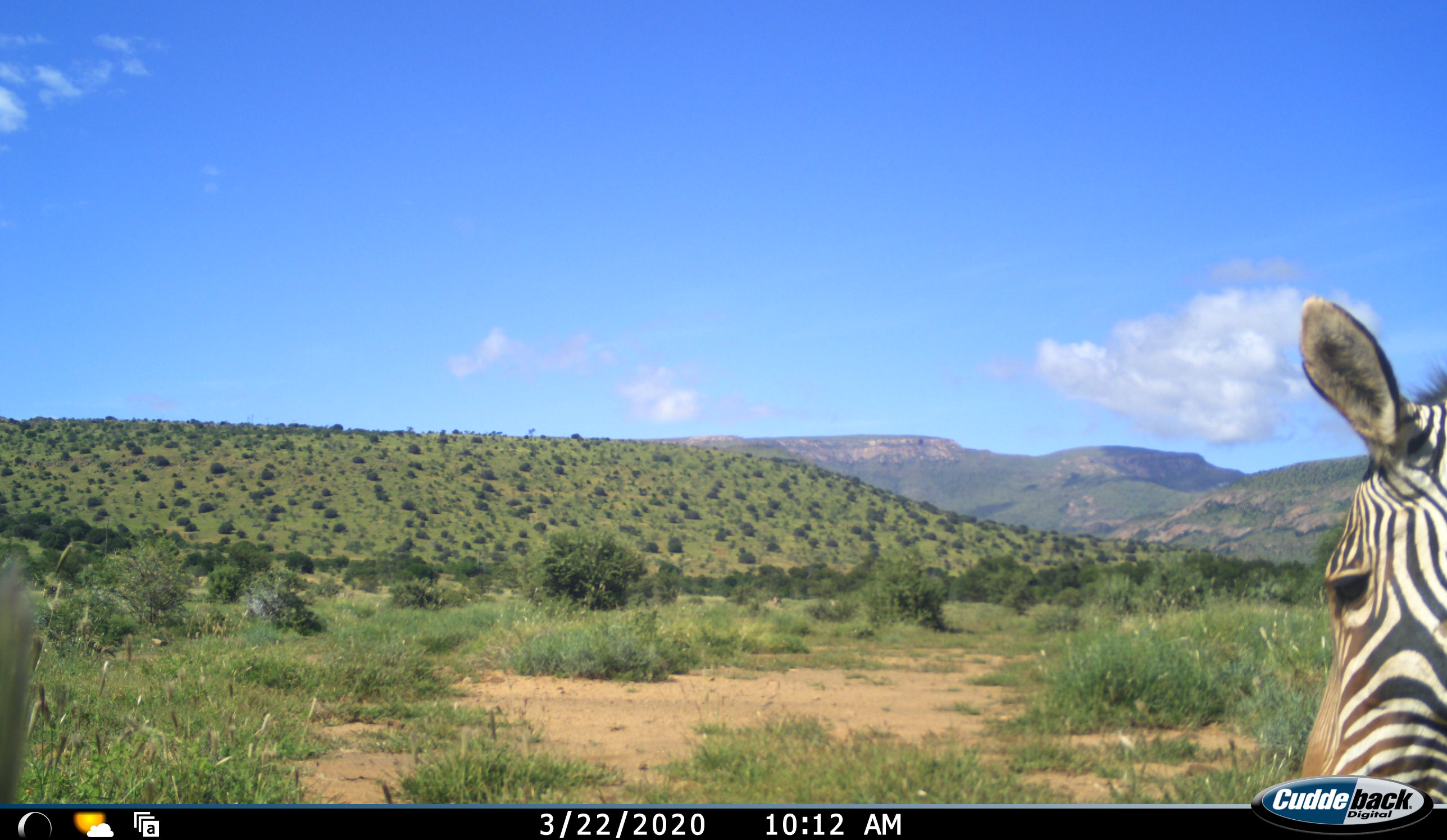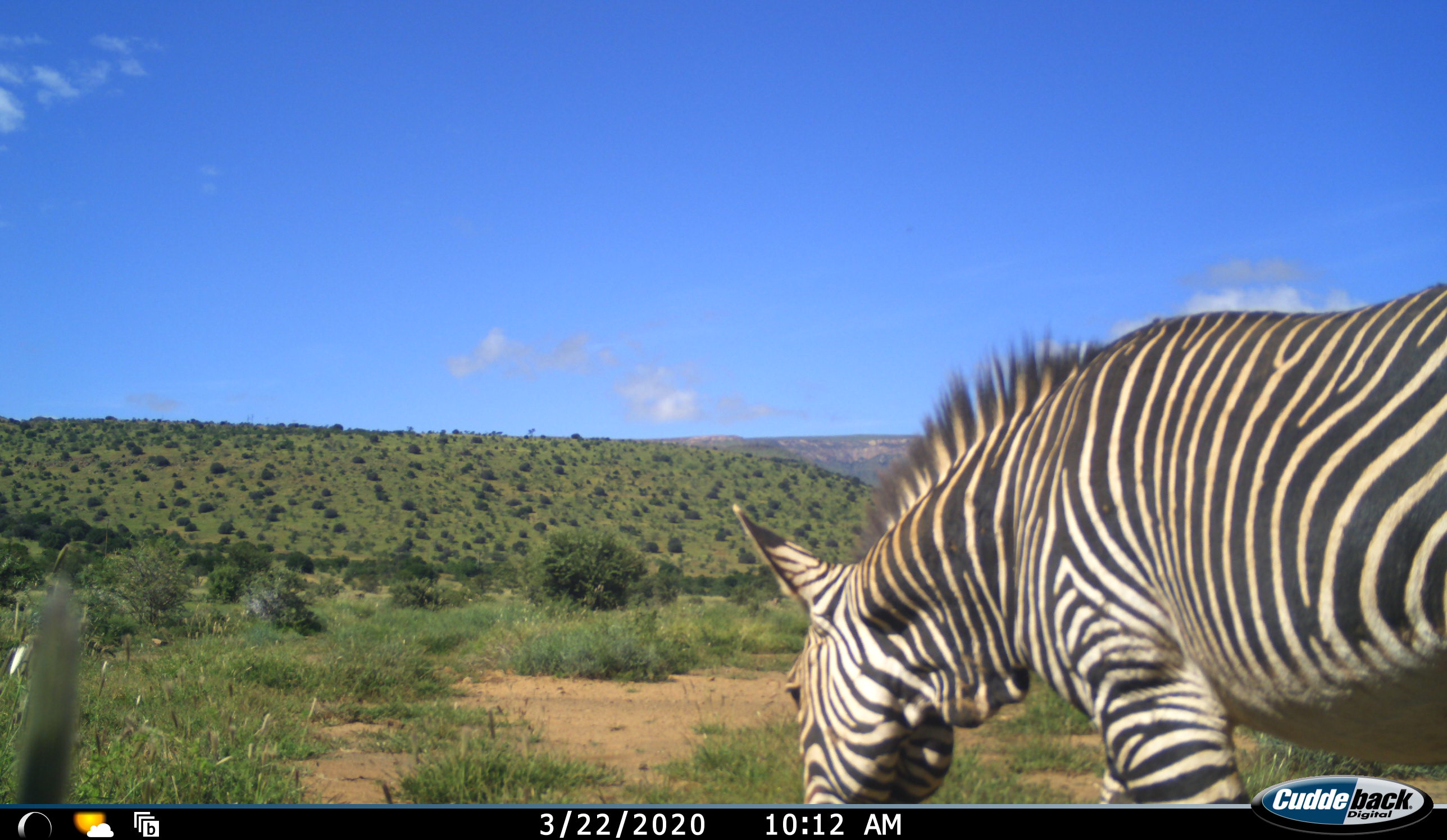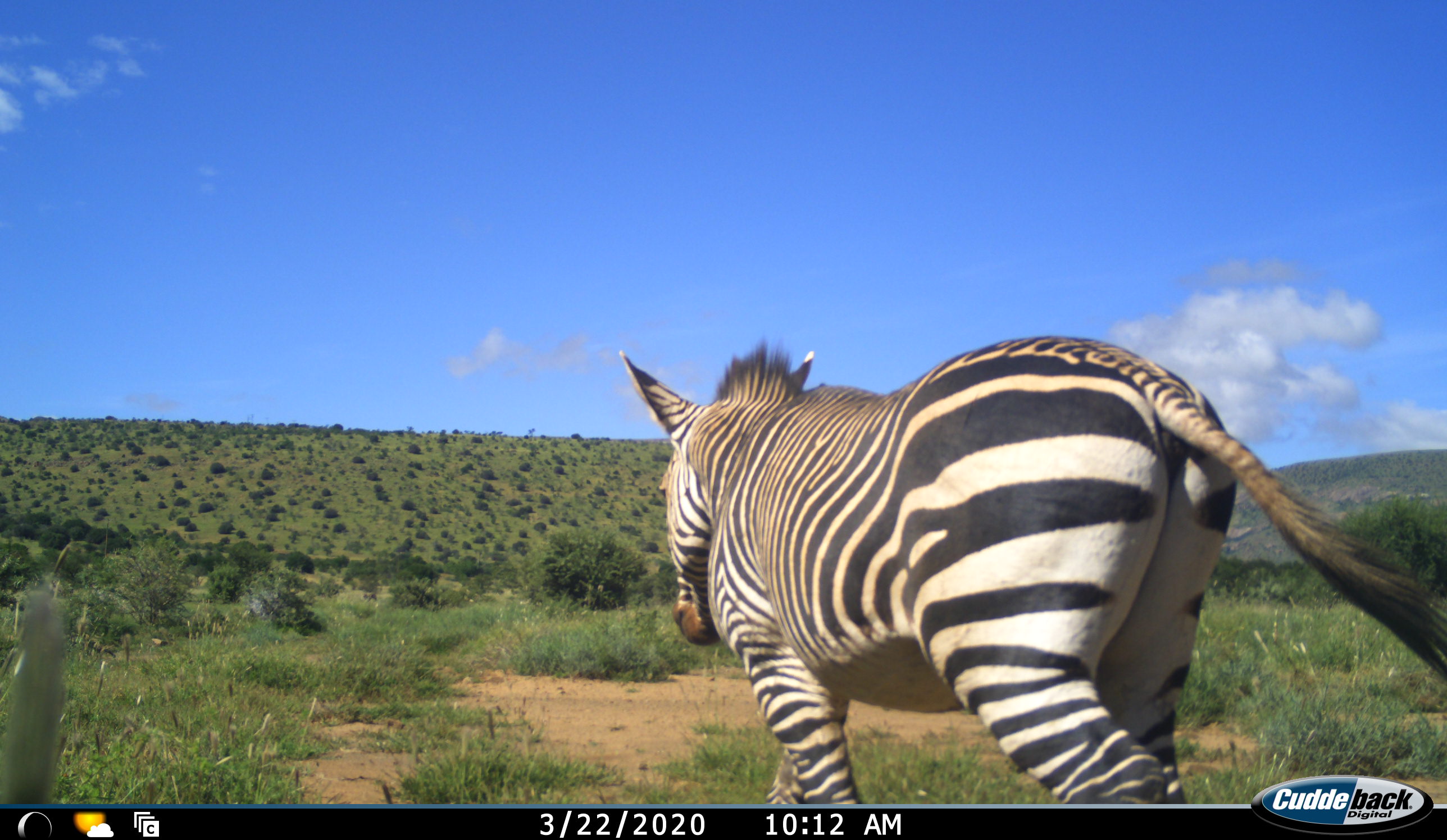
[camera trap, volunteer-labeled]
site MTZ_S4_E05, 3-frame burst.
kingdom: Animalia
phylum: Chordata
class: Mammalia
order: Perissodactyla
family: Equidae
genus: Equus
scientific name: Equus zebra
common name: mountain zebra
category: zebramountain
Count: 1.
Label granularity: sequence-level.